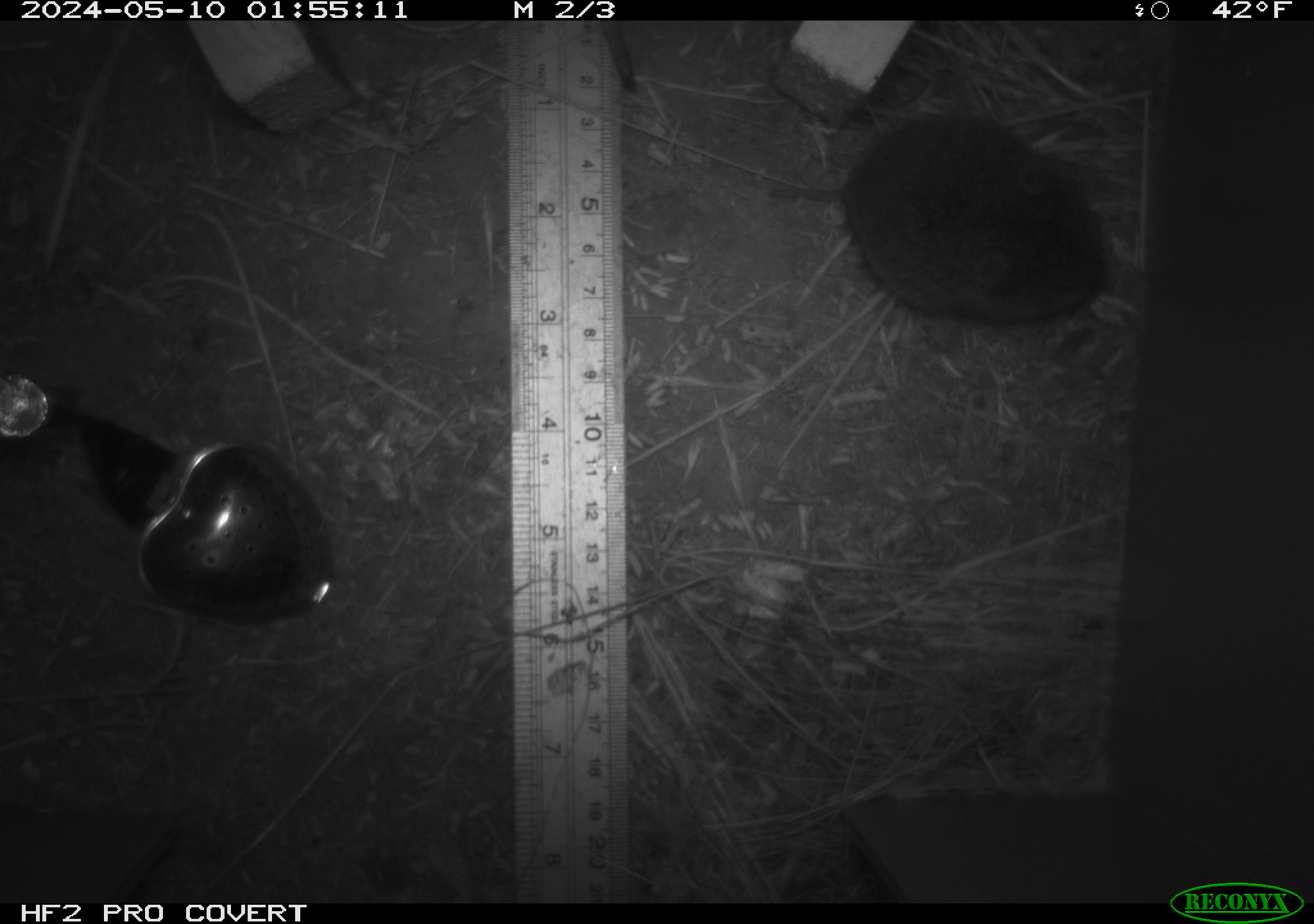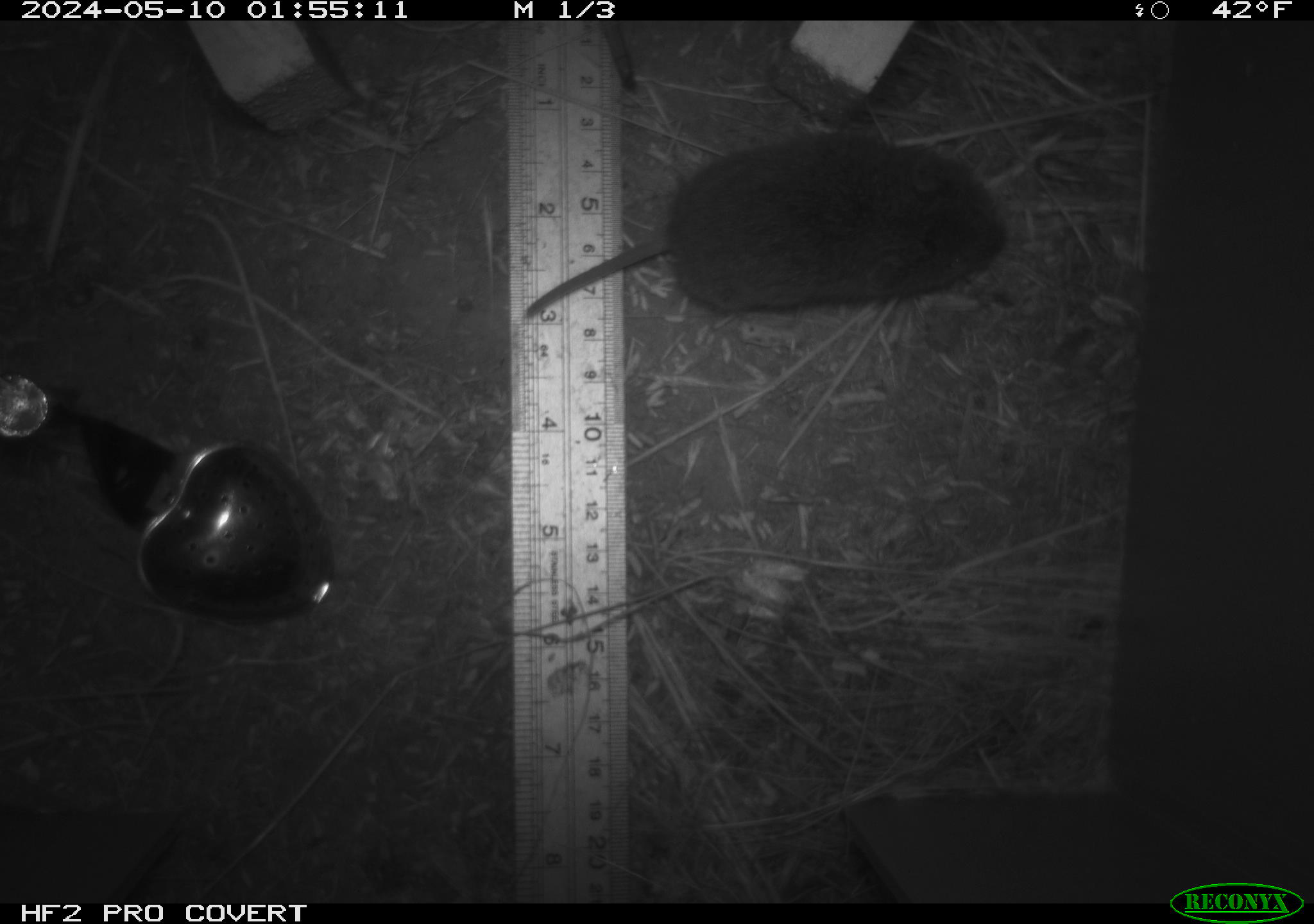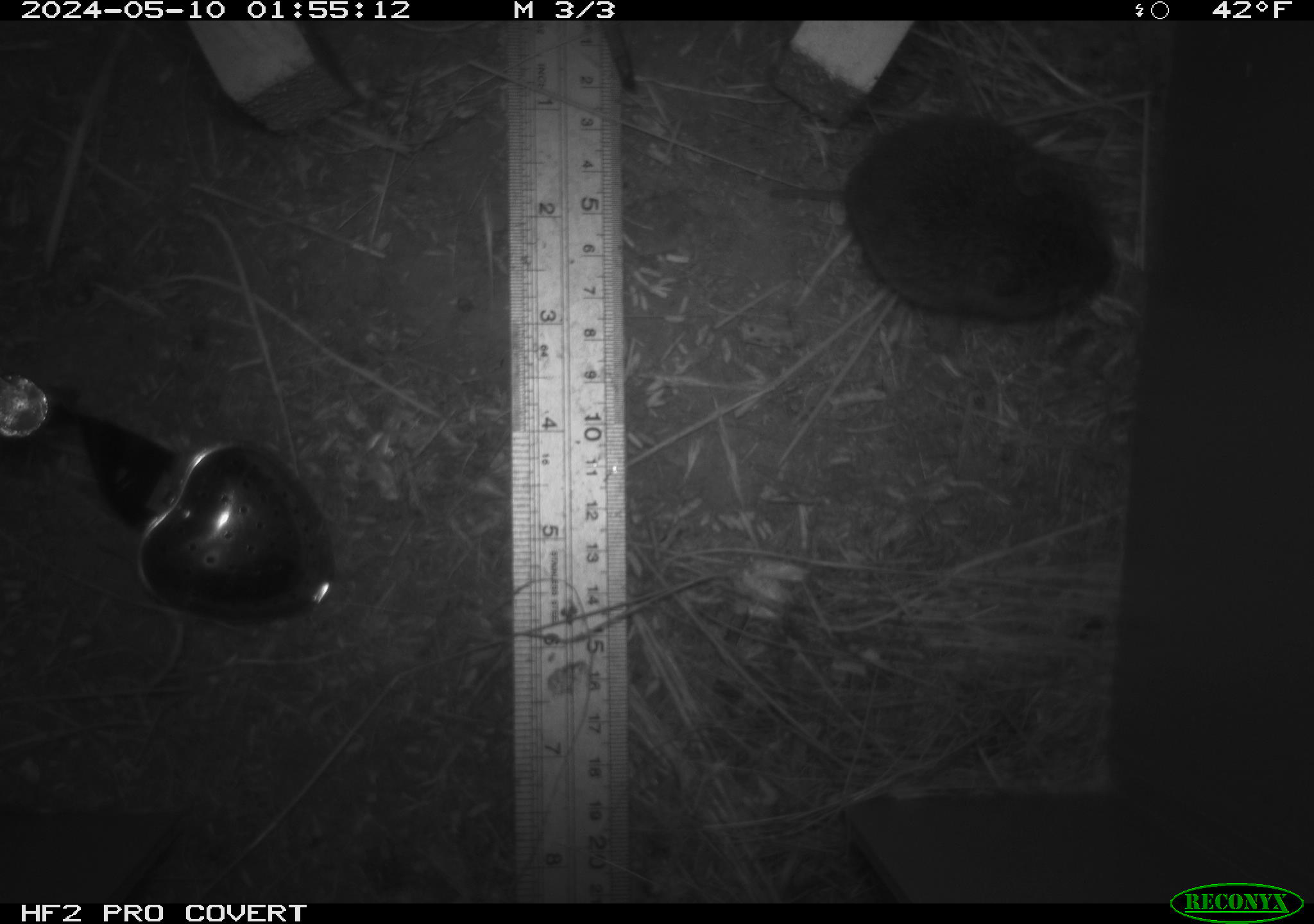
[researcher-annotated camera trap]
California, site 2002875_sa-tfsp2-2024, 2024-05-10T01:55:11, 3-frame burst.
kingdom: Animalia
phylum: Chordata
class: Mammalia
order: Rodentia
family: Cricetidae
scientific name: Arvicolinae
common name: voles, lemmings, and muskrats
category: arvicolinae subfamily